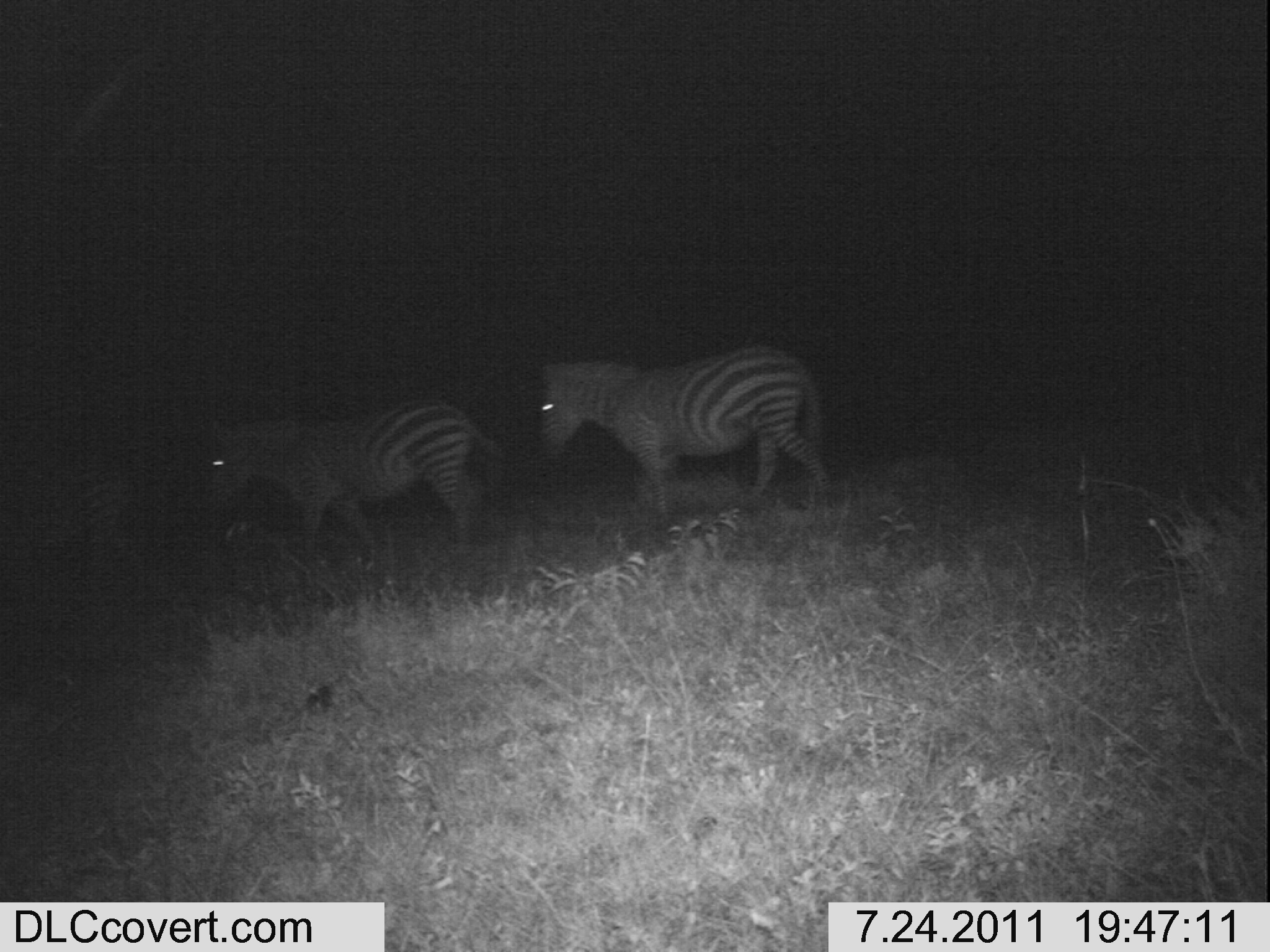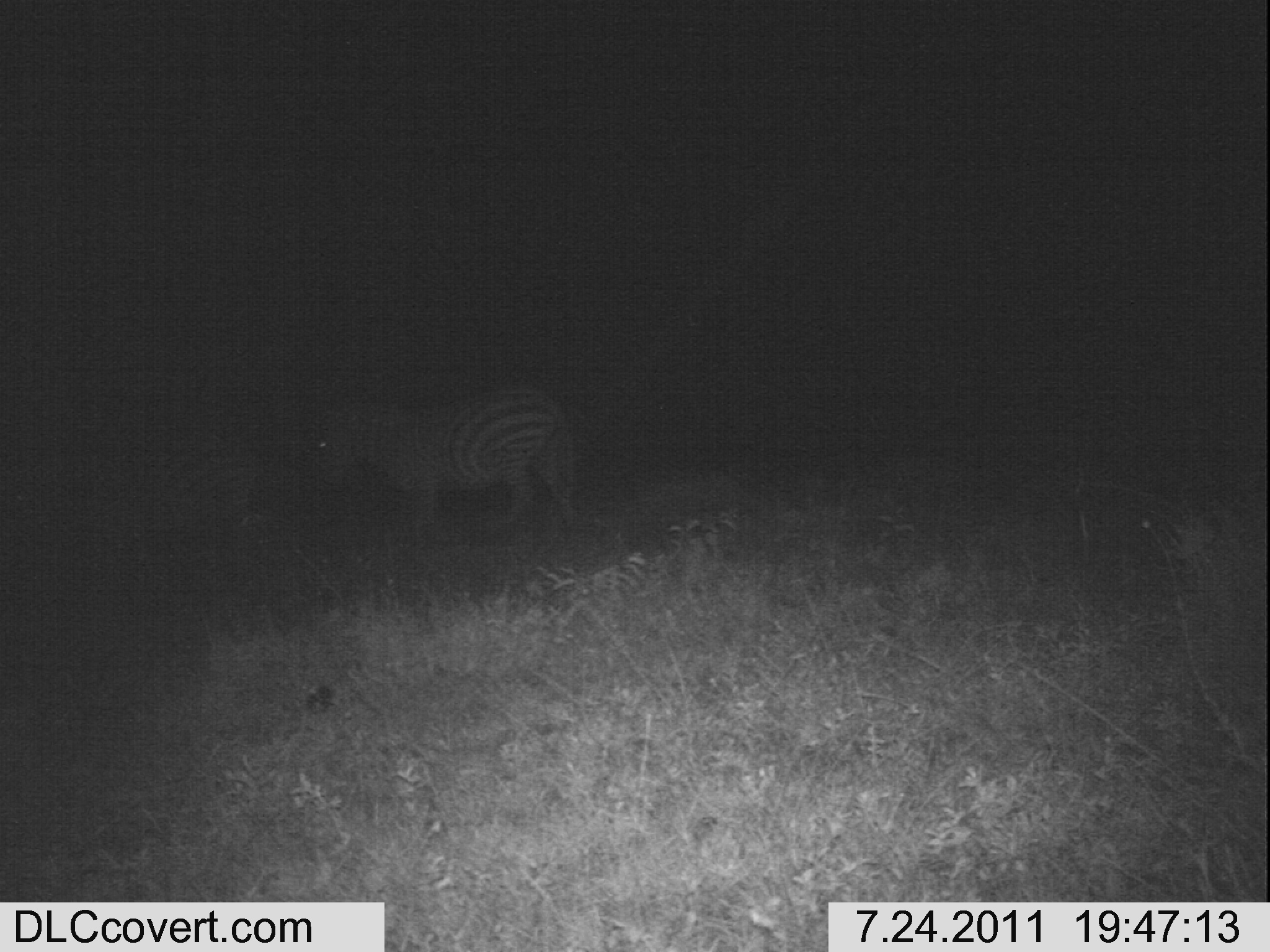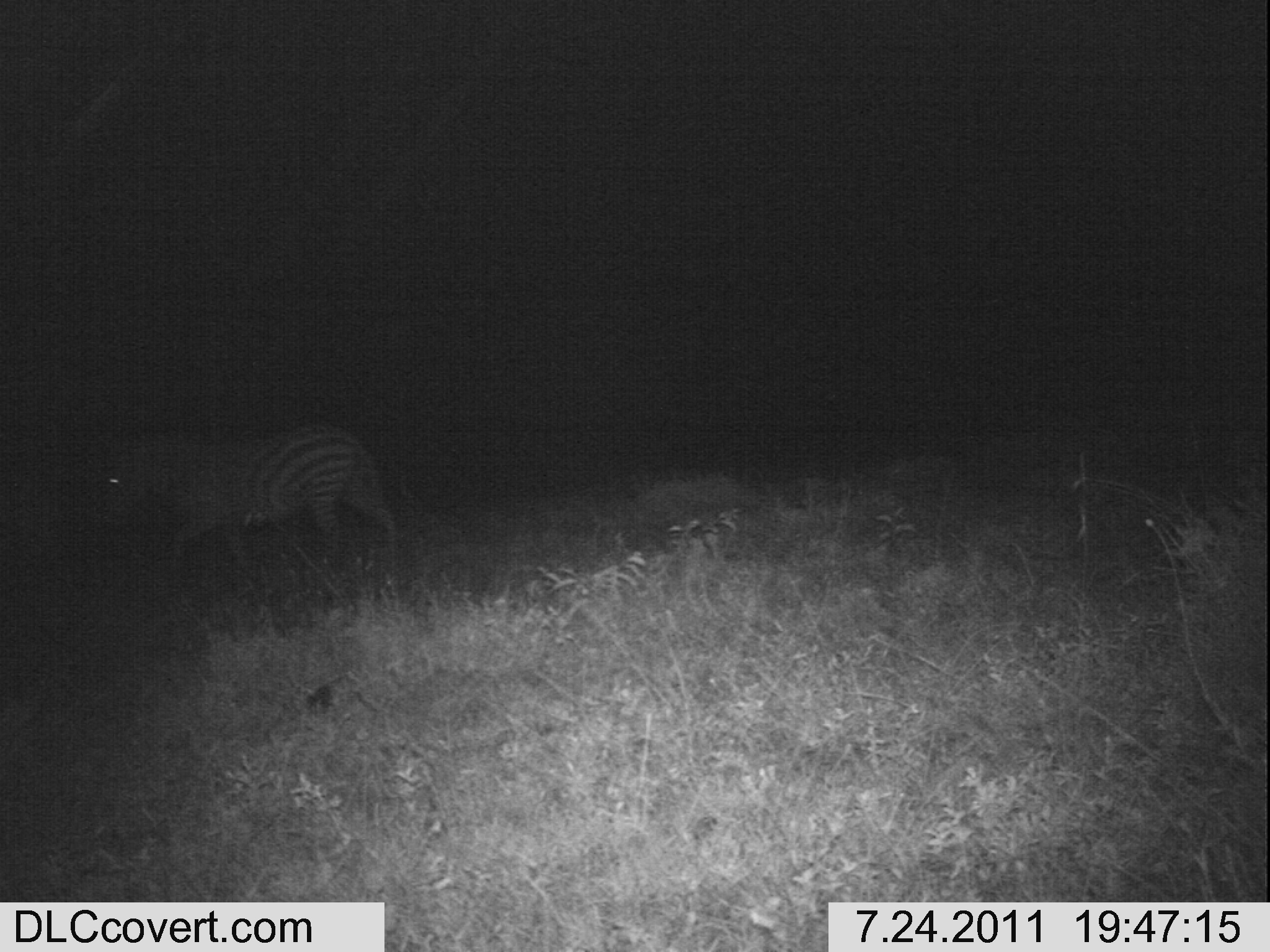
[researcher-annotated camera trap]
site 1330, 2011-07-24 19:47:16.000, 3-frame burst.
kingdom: Animalia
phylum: Chordata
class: Mammalia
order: Perissodactyla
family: Equidae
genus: Equus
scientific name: Equus quagga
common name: plains zebra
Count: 3.